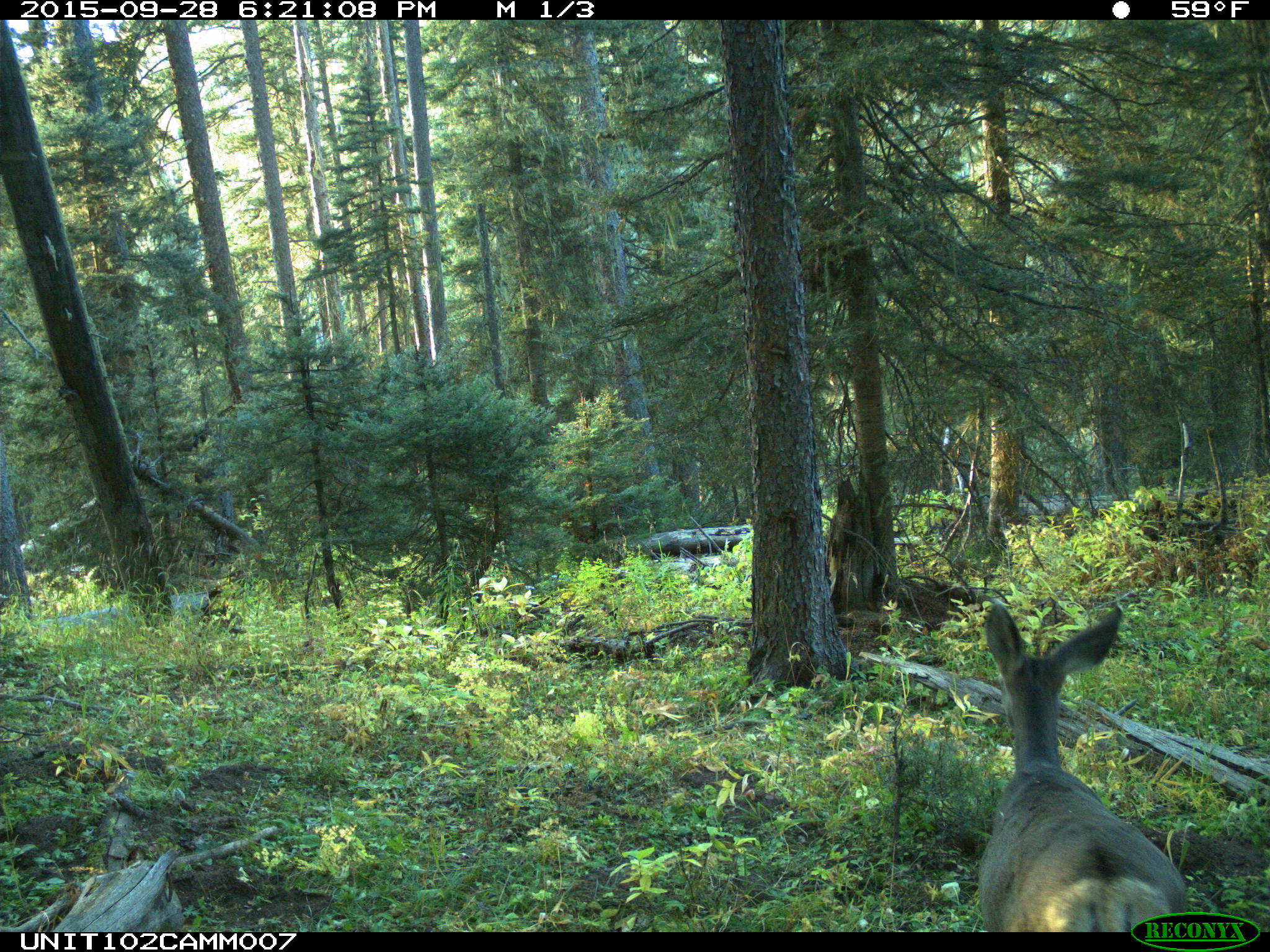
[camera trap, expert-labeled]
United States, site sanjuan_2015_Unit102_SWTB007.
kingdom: Animalia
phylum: Chordata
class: Mammalia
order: Artiodactyla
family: Cervidae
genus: Odocoileus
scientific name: Odocoileus hemionus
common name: mule deer